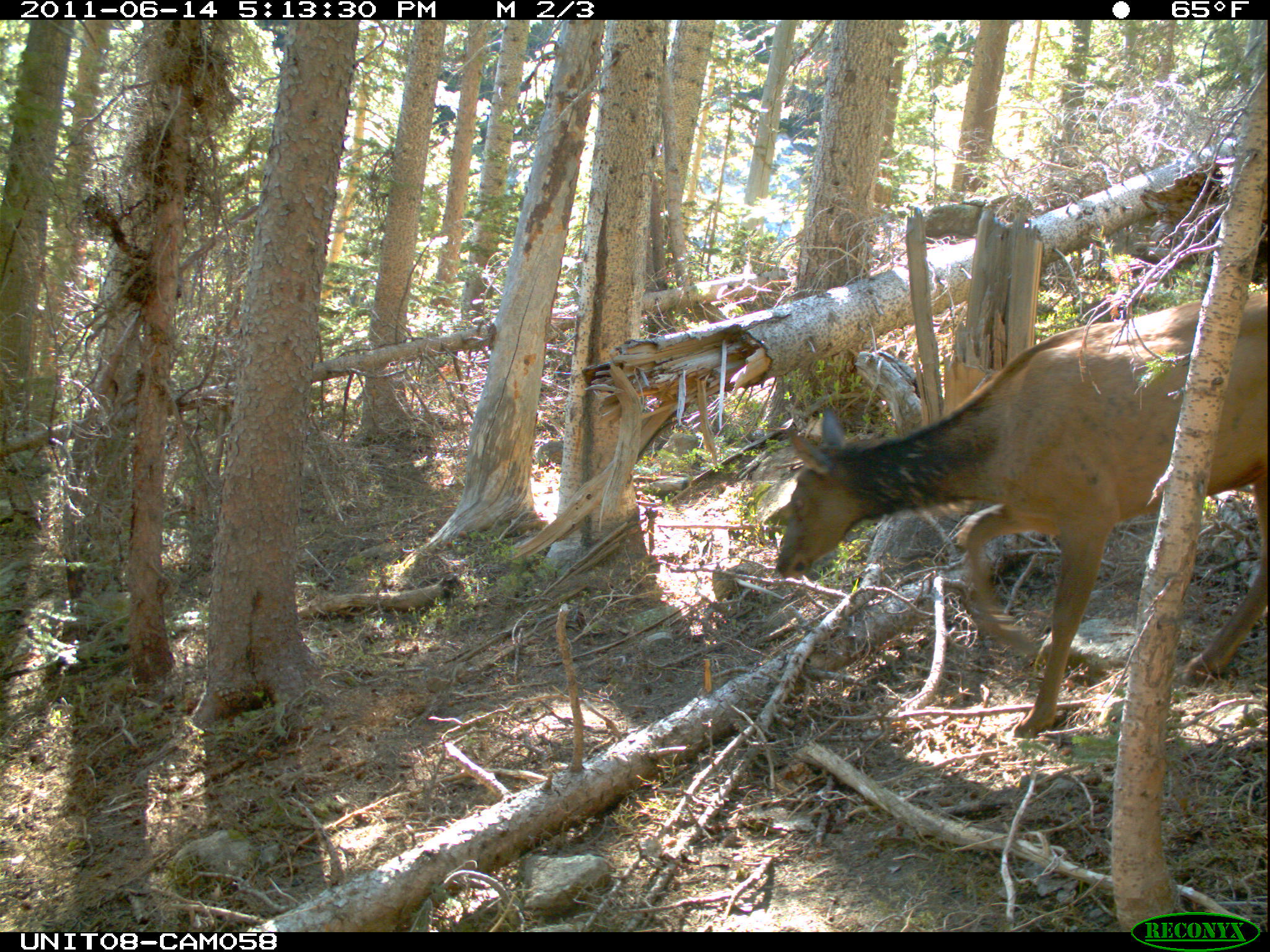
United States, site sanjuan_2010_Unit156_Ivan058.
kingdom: Animalia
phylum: Chordata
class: Mammalia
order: Artiodactyla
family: Cervidae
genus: Cervus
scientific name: Cervus elaphus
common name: red deer